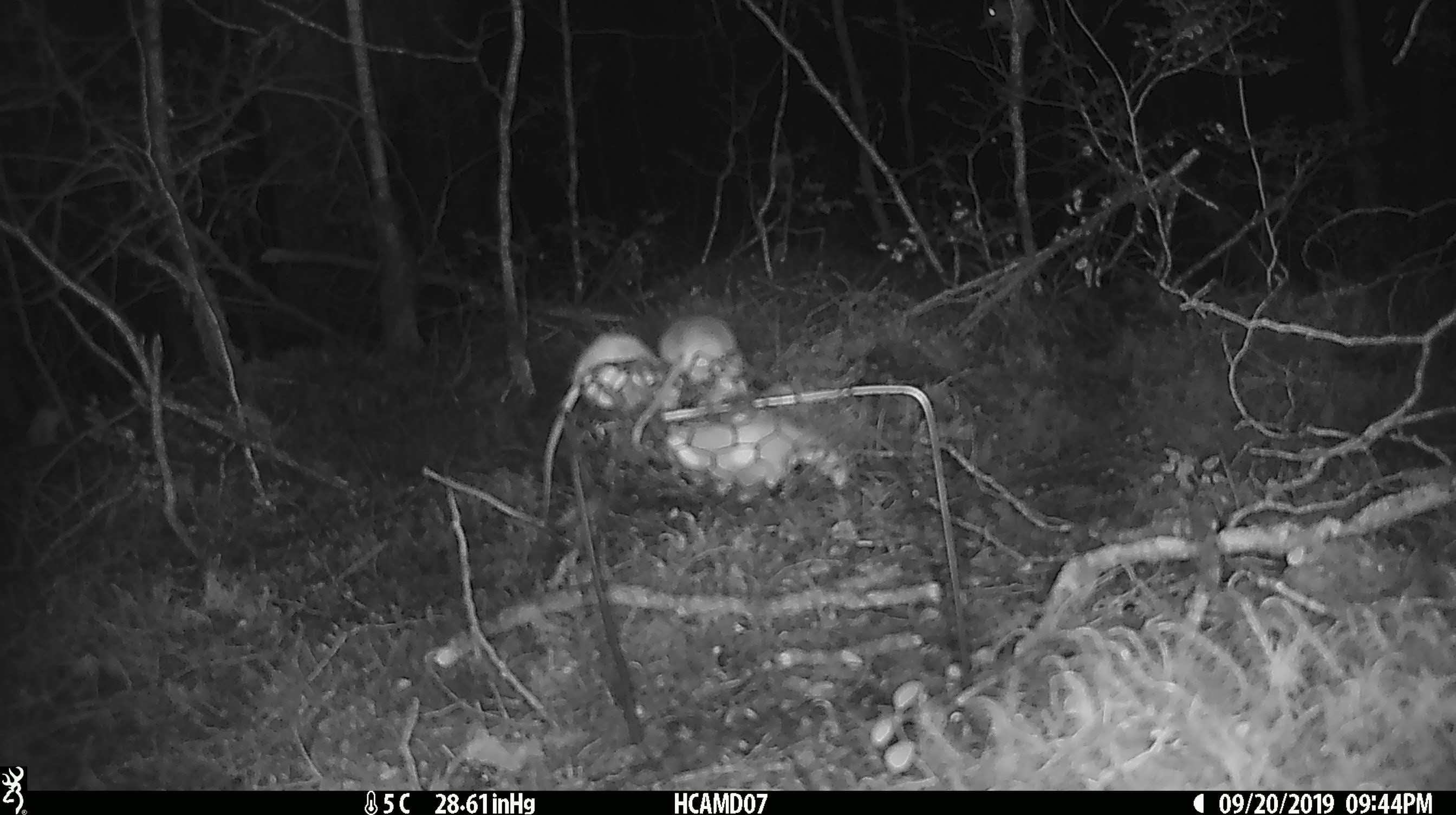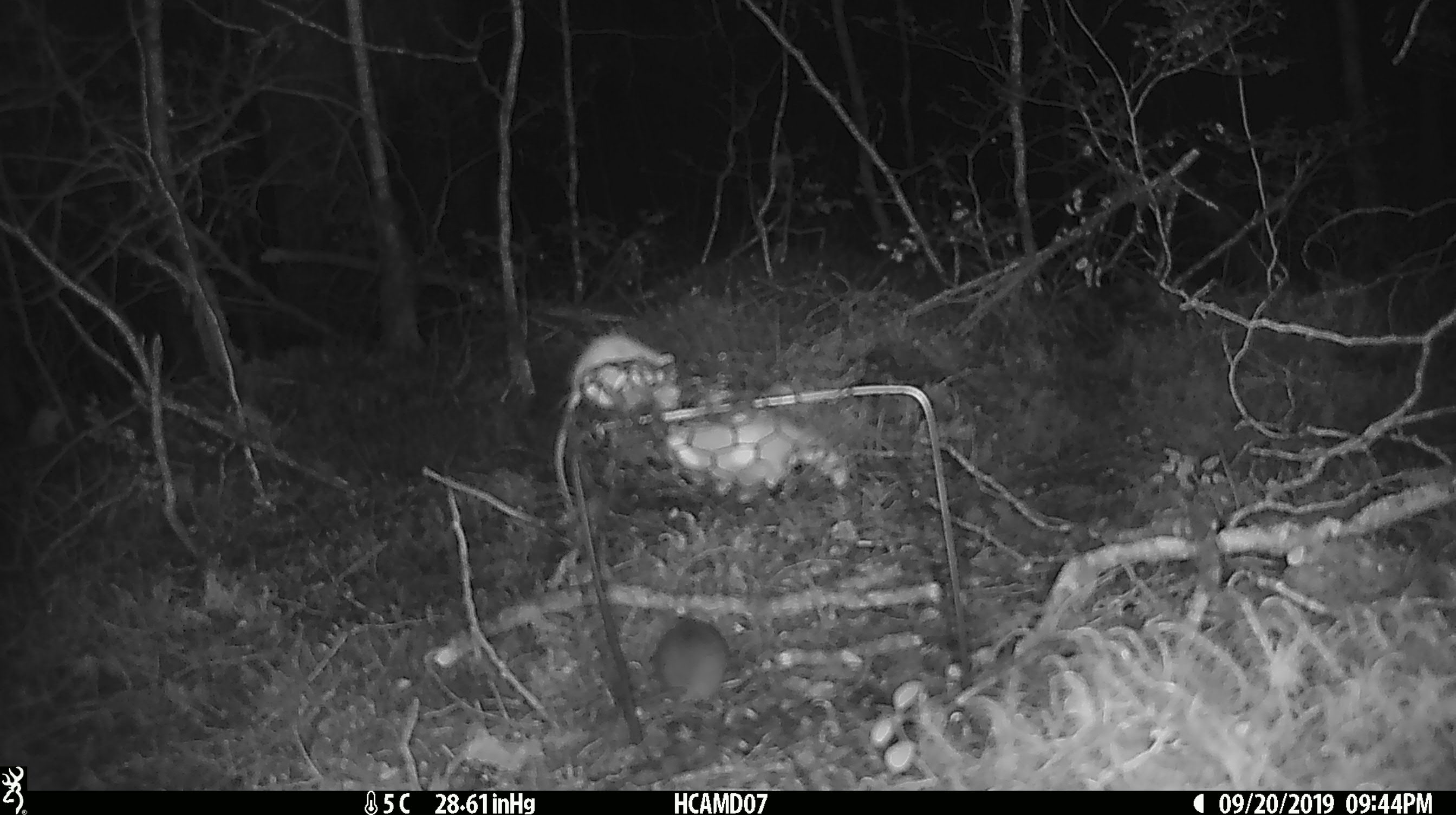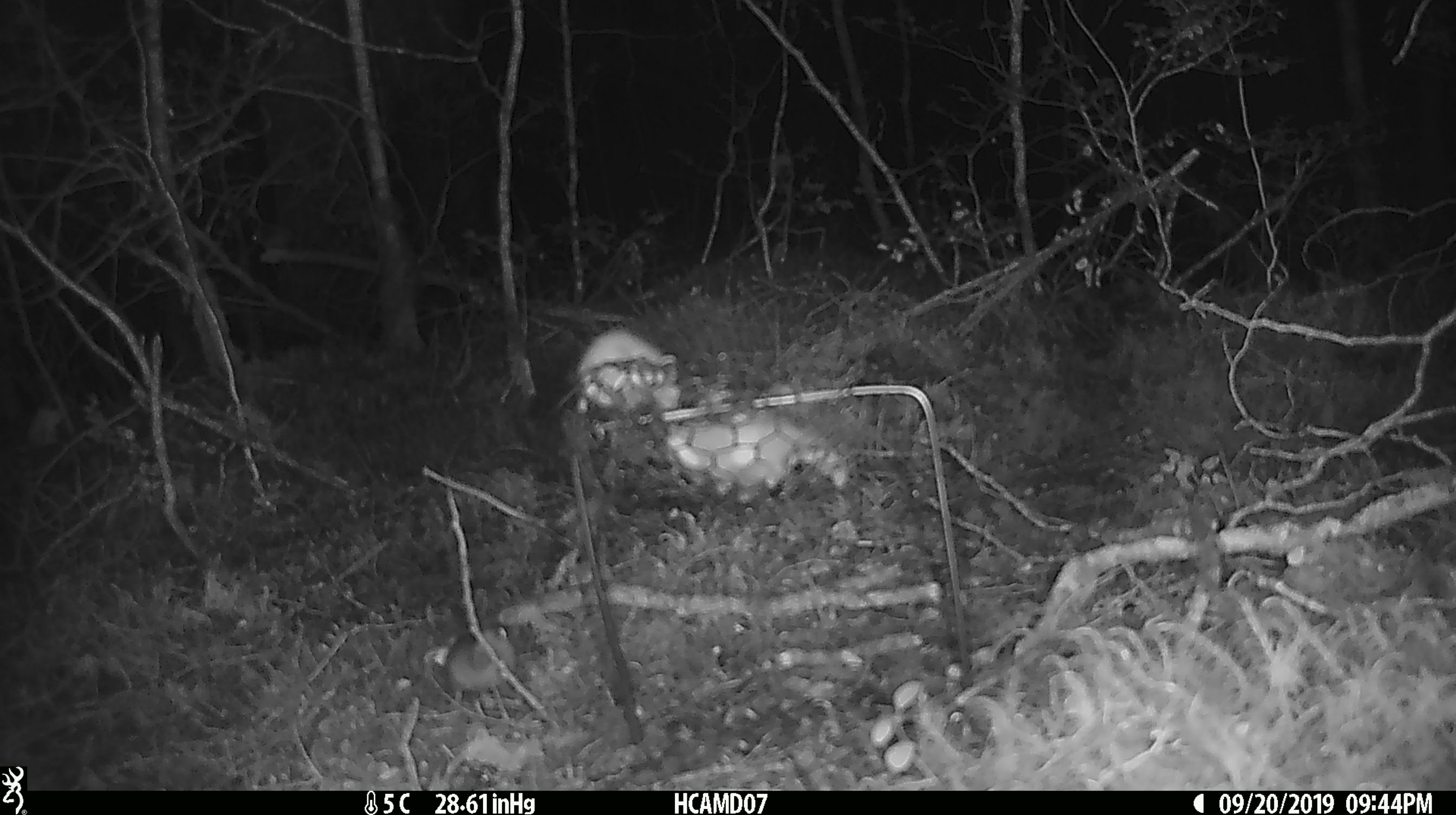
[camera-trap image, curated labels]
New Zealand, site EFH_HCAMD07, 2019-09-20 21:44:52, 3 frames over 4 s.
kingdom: Animalia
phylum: Chordata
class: Mammalia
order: Rodentia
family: Muridae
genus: Mus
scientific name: Mus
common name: mouse